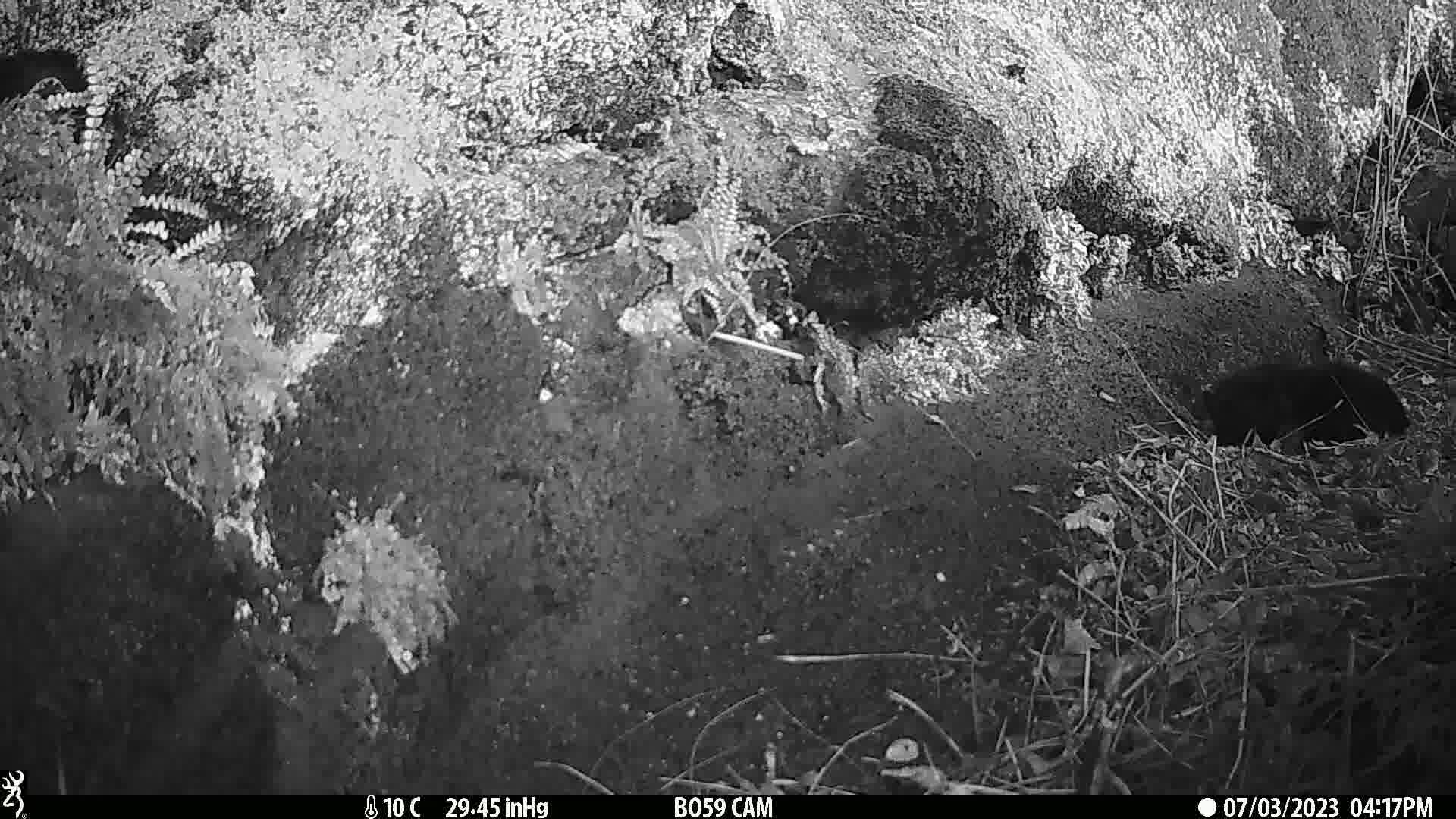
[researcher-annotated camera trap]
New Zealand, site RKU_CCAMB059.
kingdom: Animalia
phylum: Chordata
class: Mammalia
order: Carnivora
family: Felidae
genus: Felis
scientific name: Felis catus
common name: domestic cat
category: cat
Cat (domestic cat) (Felis catus).